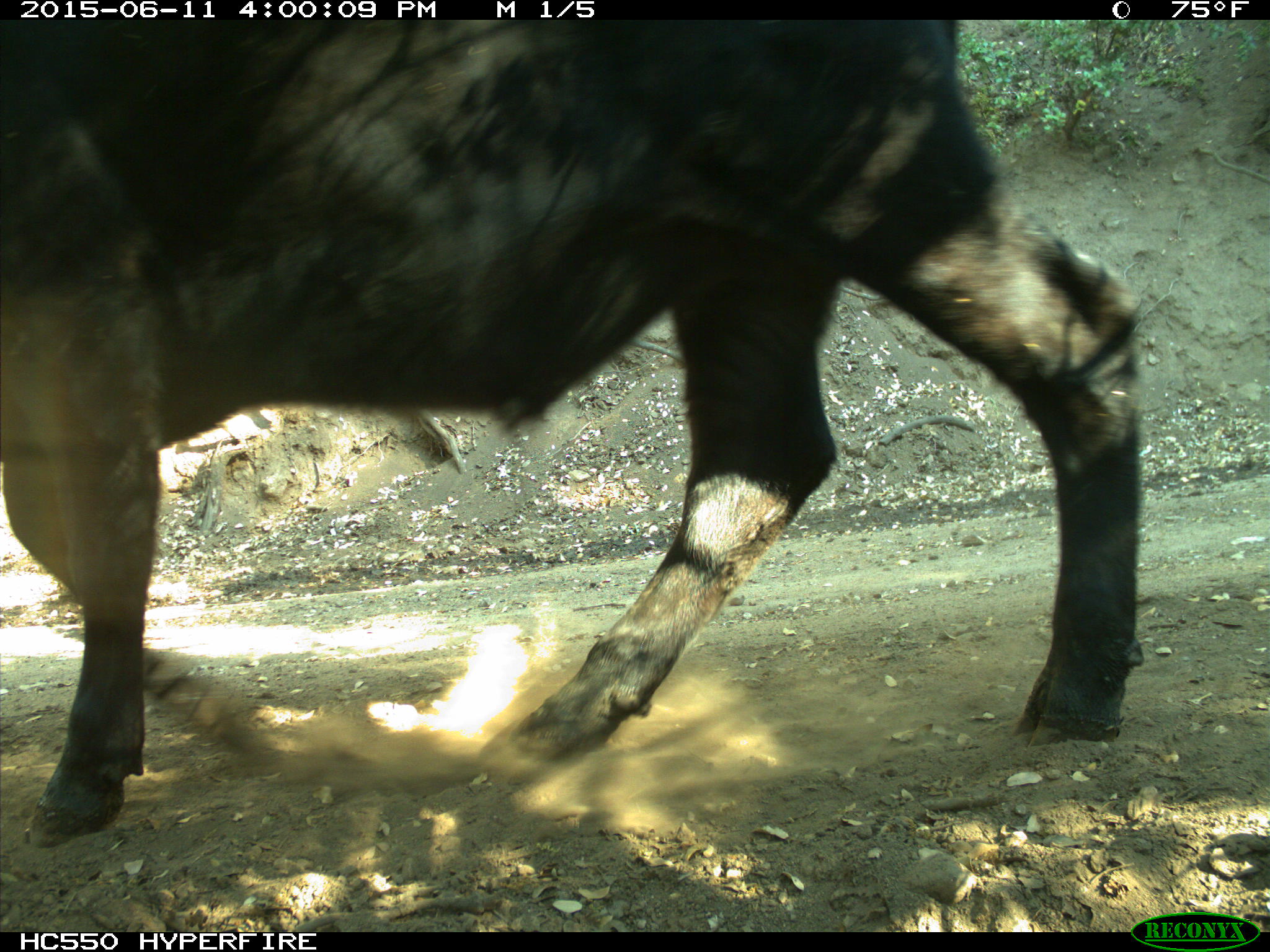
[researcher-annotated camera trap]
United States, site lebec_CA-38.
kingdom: Animalia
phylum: Chordata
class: Mammalia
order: Artiodactyla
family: Bovidae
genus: Bos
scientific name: Bos taurus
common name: domestic cow